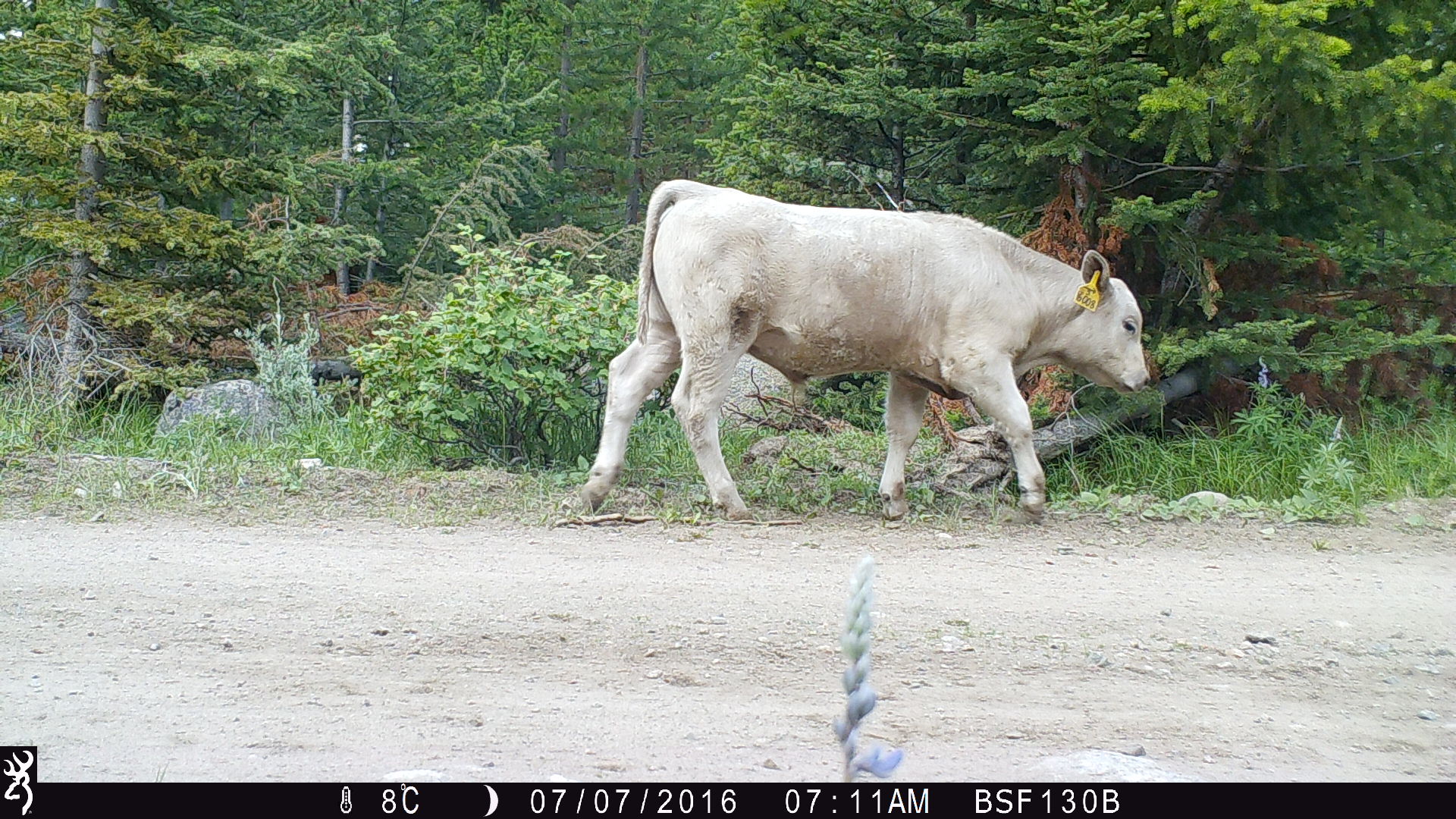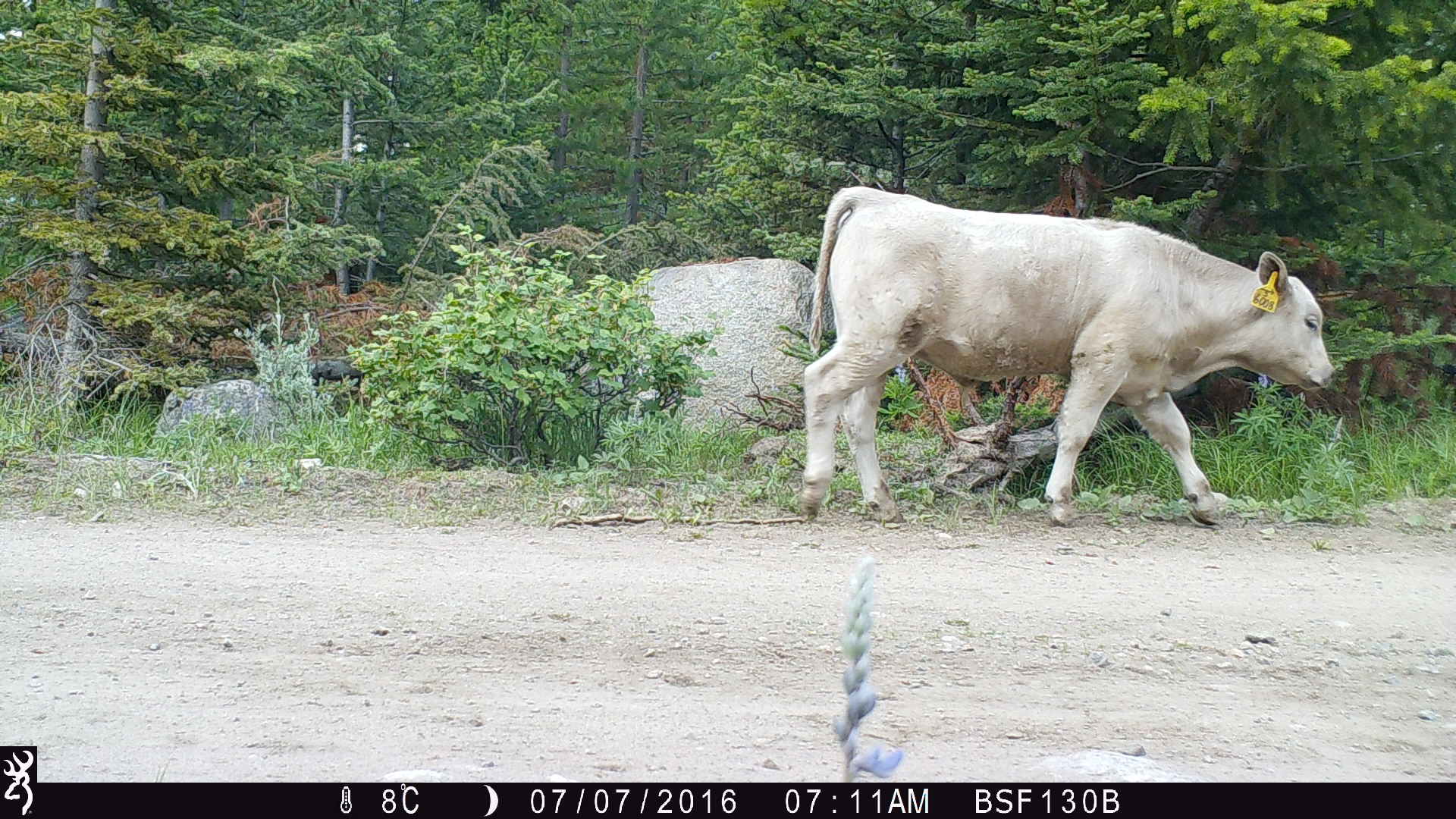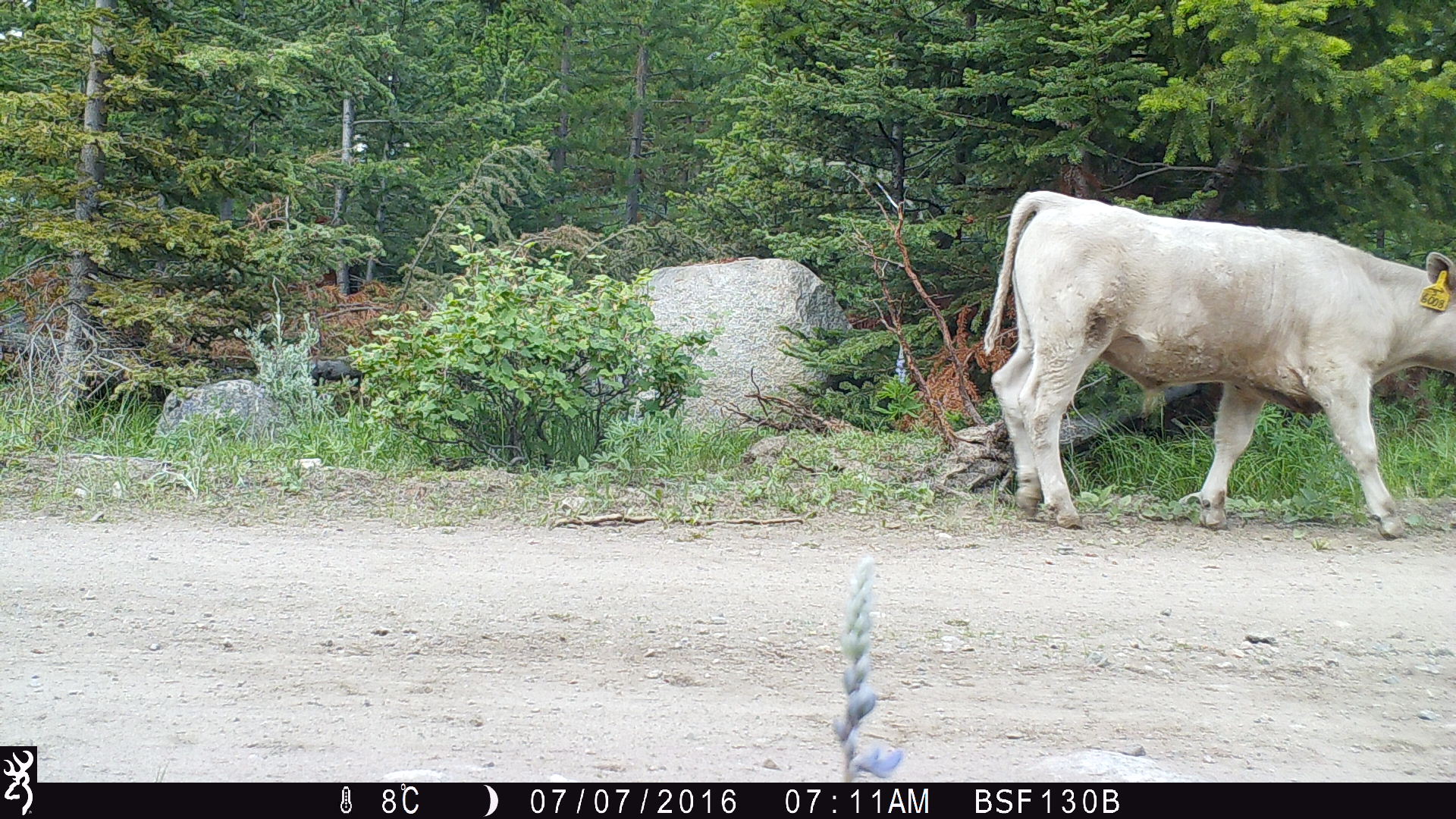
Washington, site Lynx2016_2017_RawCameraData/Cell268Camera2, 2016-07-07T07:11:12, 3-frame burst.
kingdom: Animalia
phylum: Chordata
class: Mammalia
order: Artiodactyla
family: Bovidae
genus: Bos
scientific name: Bos taurus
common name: domestic cattle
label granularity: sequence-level